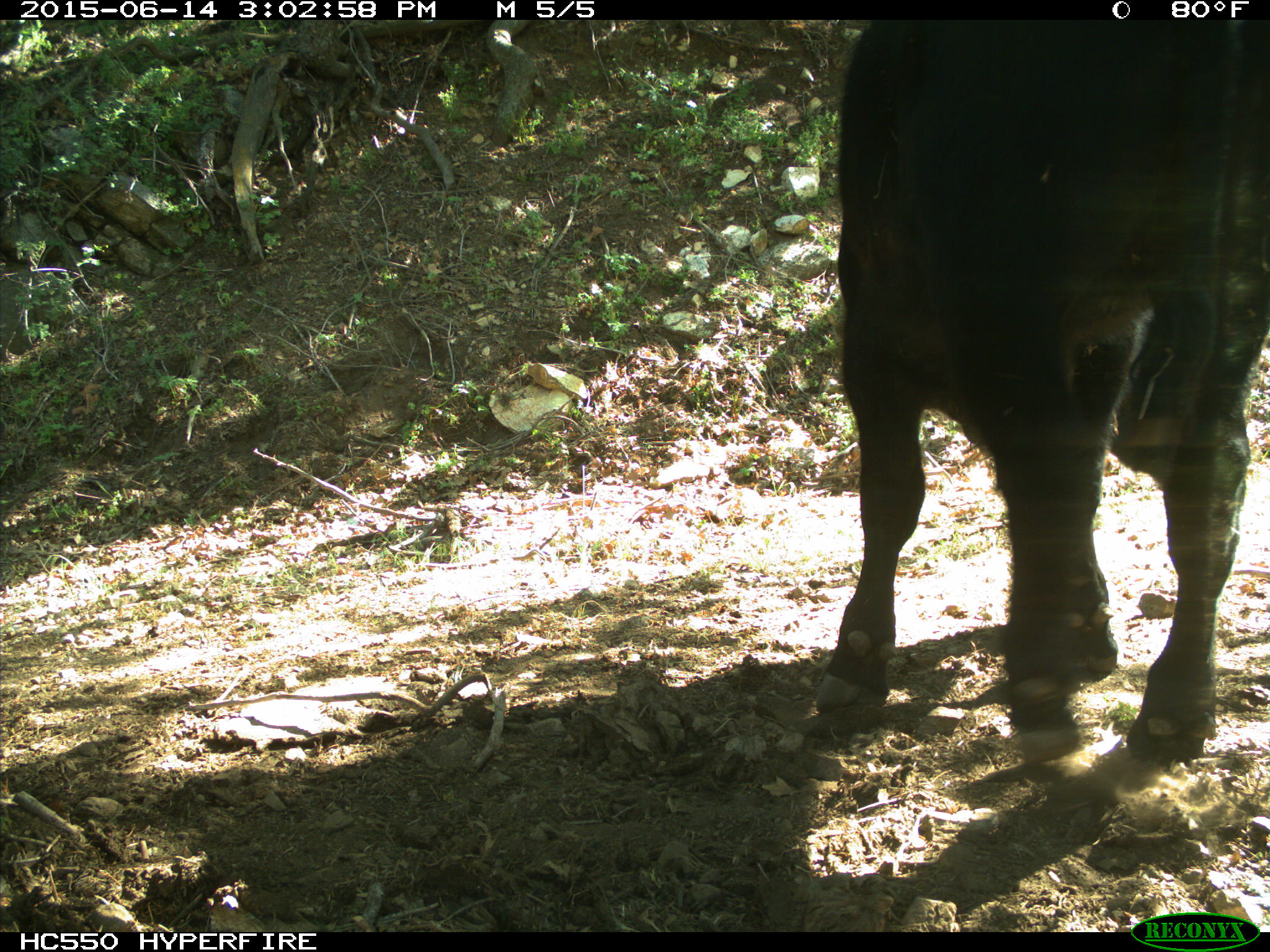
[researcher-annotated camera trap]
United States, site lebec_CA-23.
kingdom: Animalia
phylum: Chordata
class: Mammalia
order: Artiodactyla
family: Bovidae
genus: Bos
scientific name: Bos taurus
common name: domestic cow